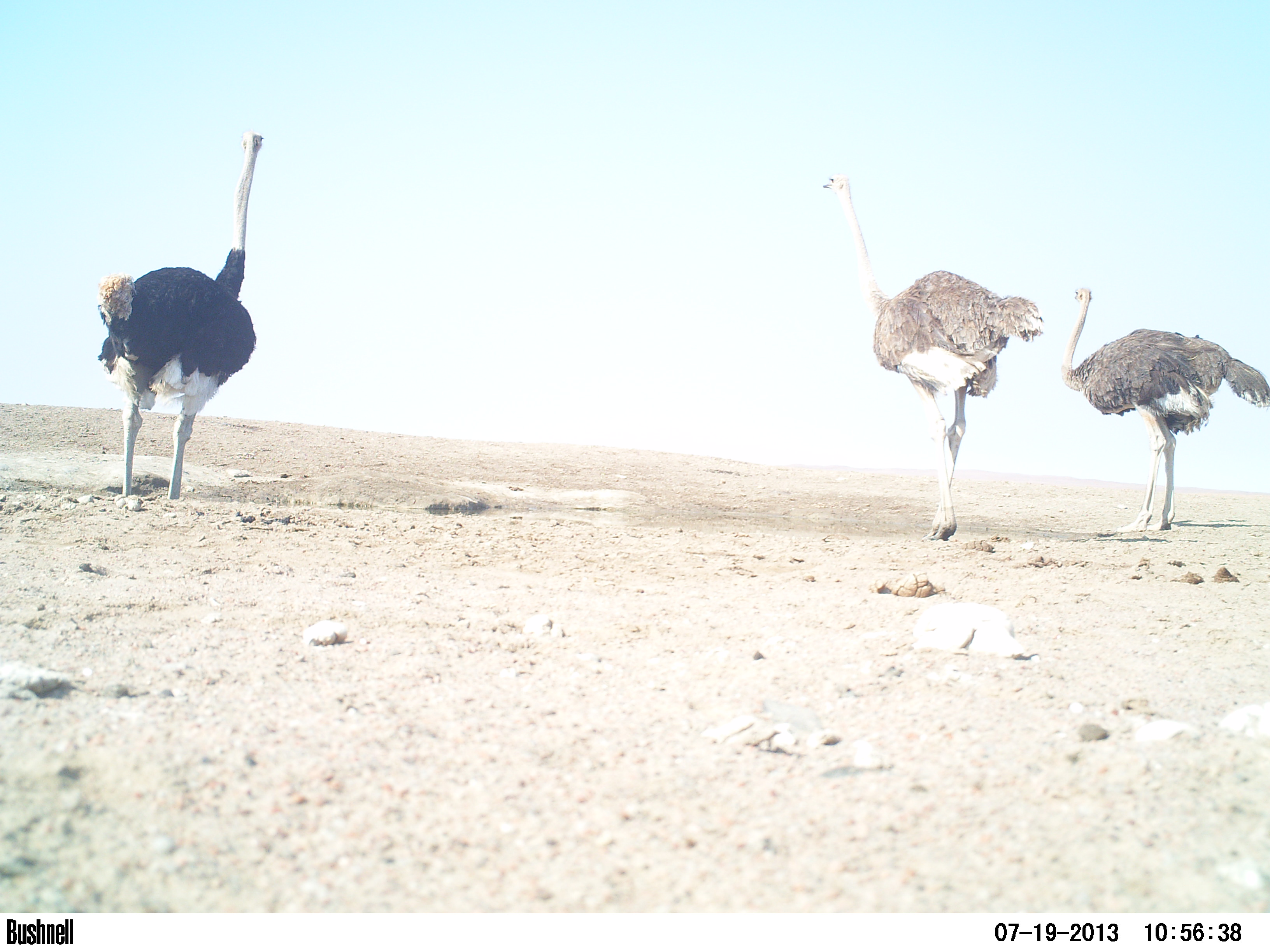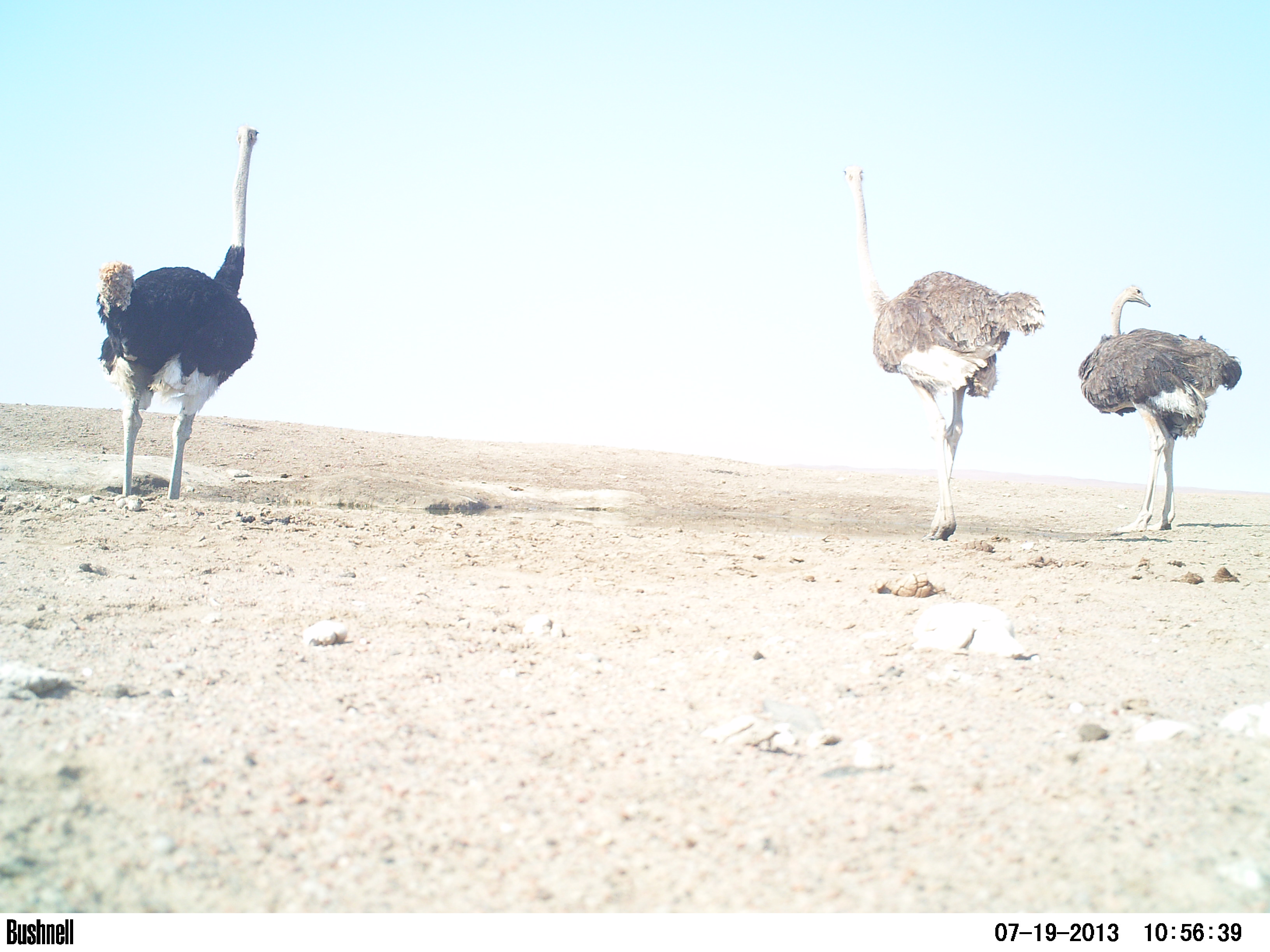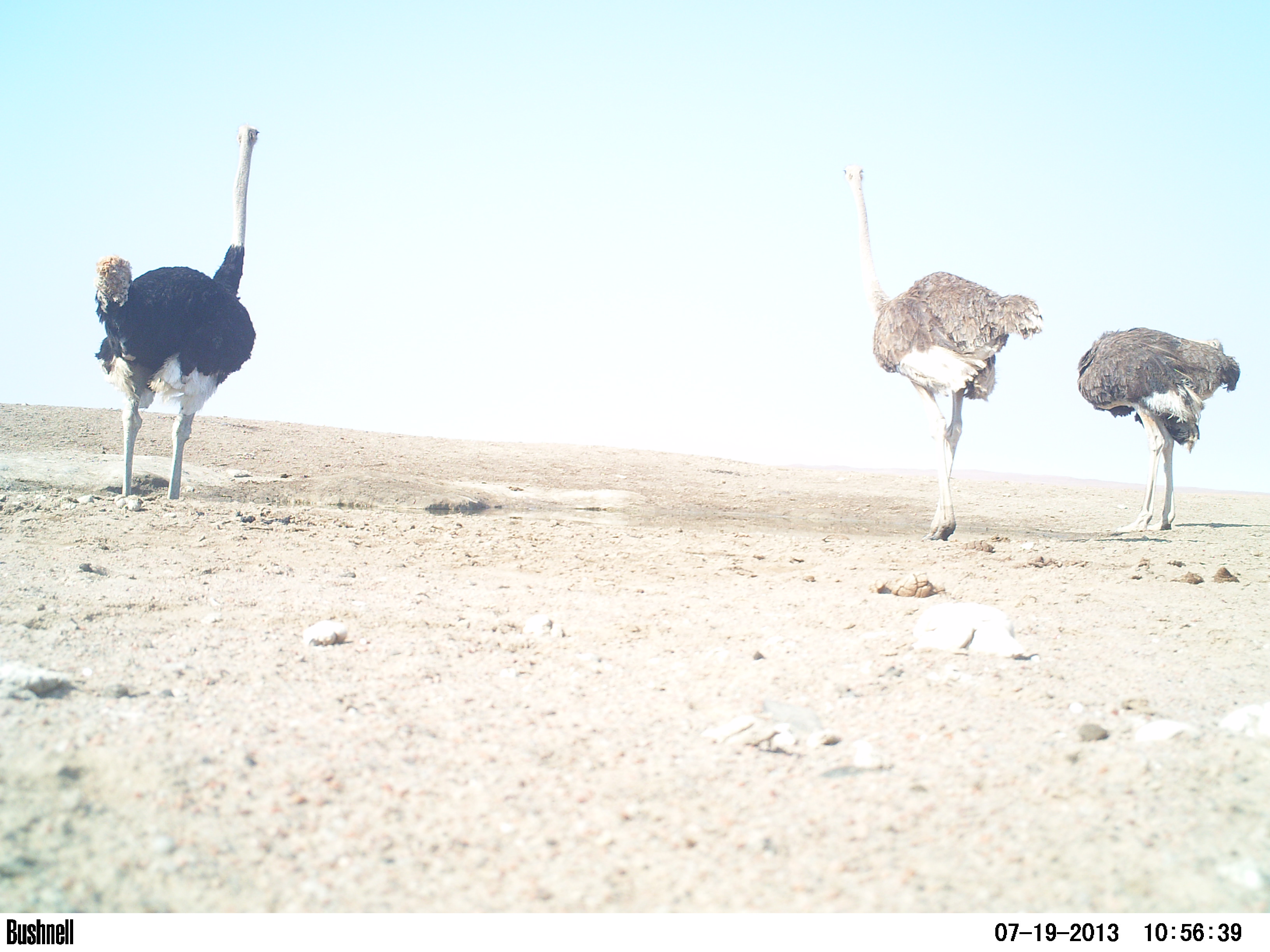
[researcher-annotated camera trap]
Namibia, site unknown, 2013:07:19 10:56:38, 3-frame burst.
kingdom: Animalia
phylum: Chordata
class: Aves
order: Struthioniformes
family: Struthionidae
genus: Struthio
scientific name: Struthio camelus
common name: common ostrich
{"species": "Struthio camelus (common ostrich)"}